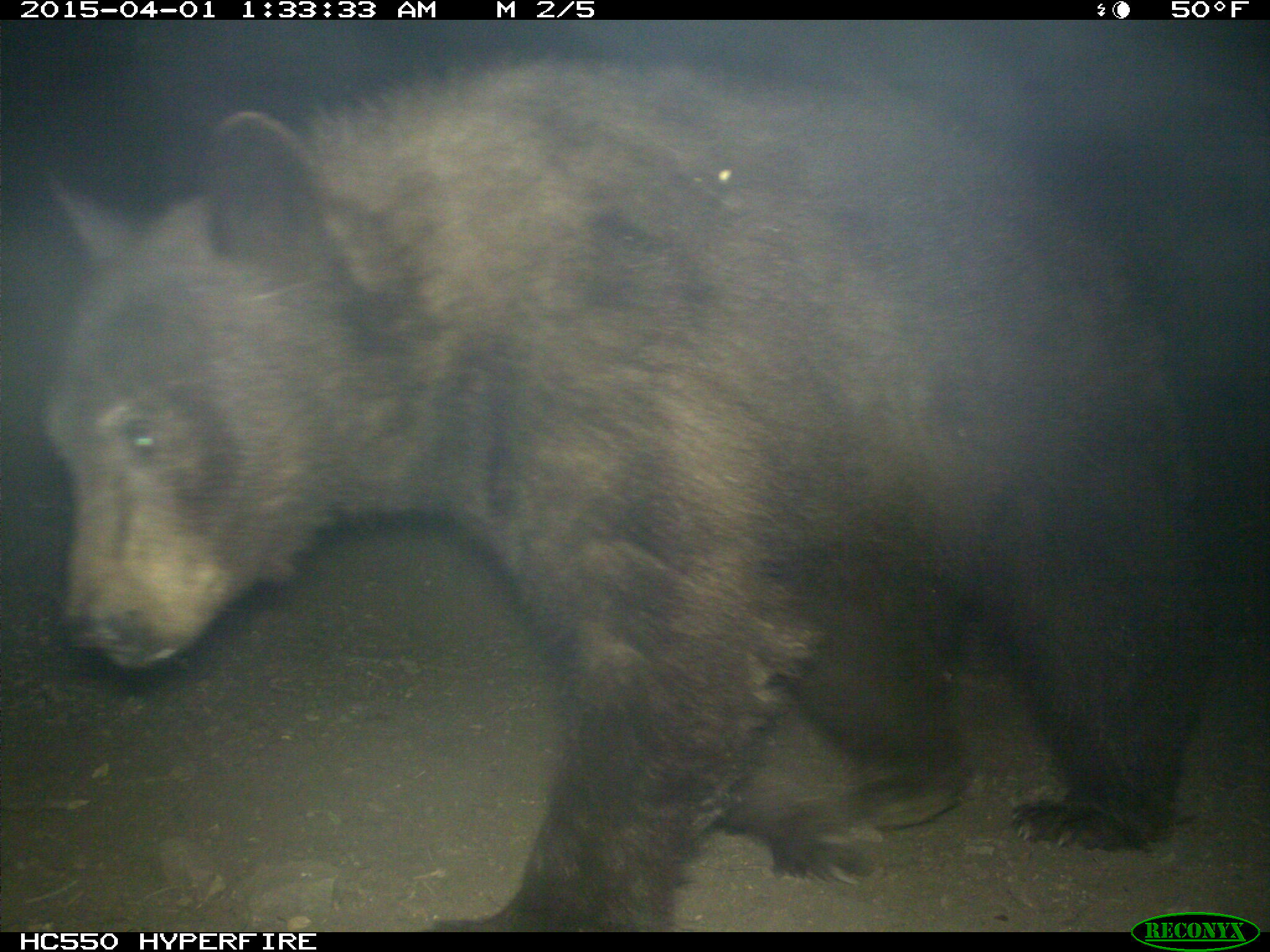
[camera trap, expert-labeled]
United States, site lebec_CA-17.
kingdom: Animalia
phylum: Chordata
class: Mammalia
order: Carnivora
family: Ursidae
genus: Ursus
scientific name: Ursus americanus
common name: american black bear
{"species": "Ursus americanus (american black bear)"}